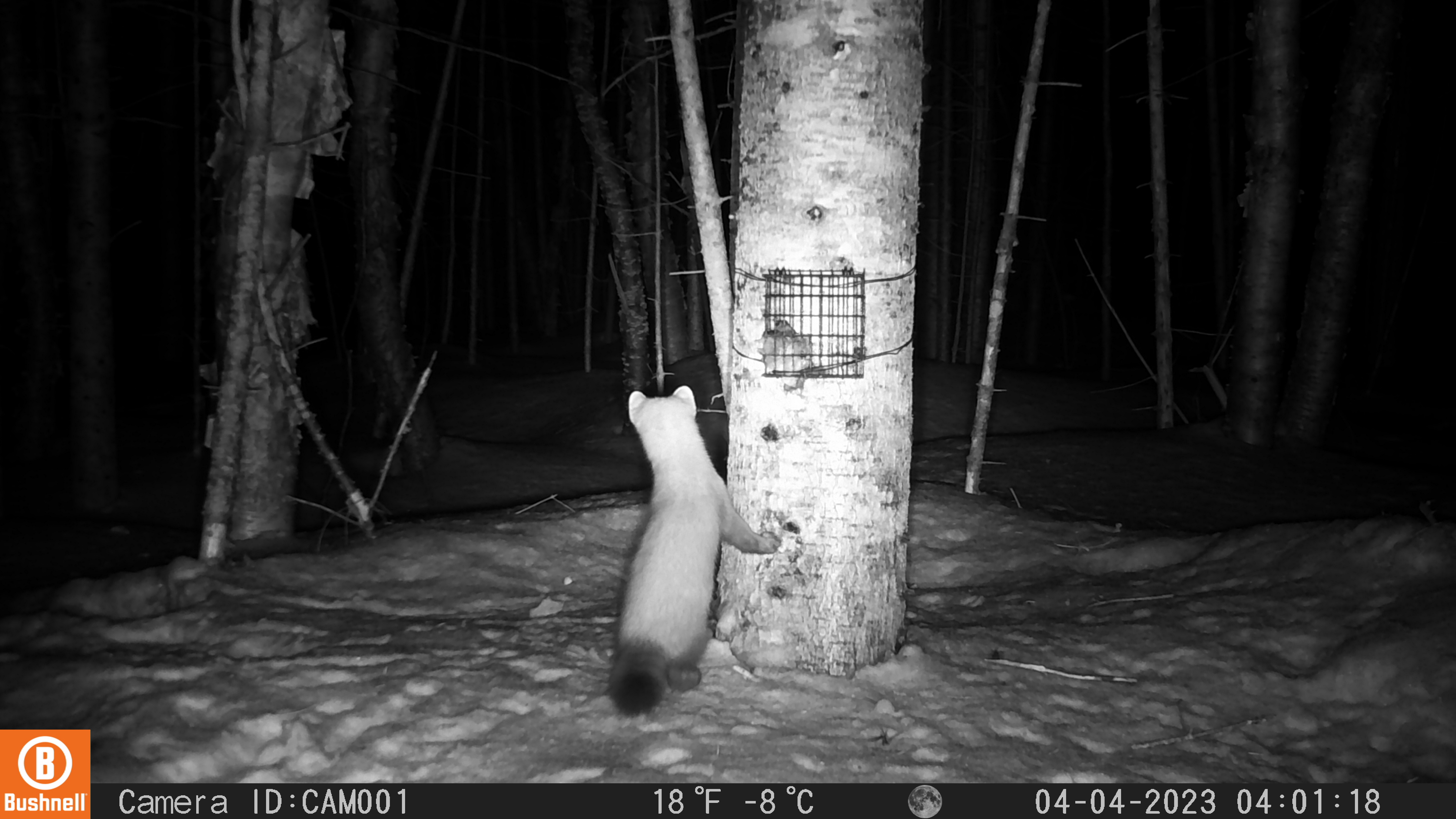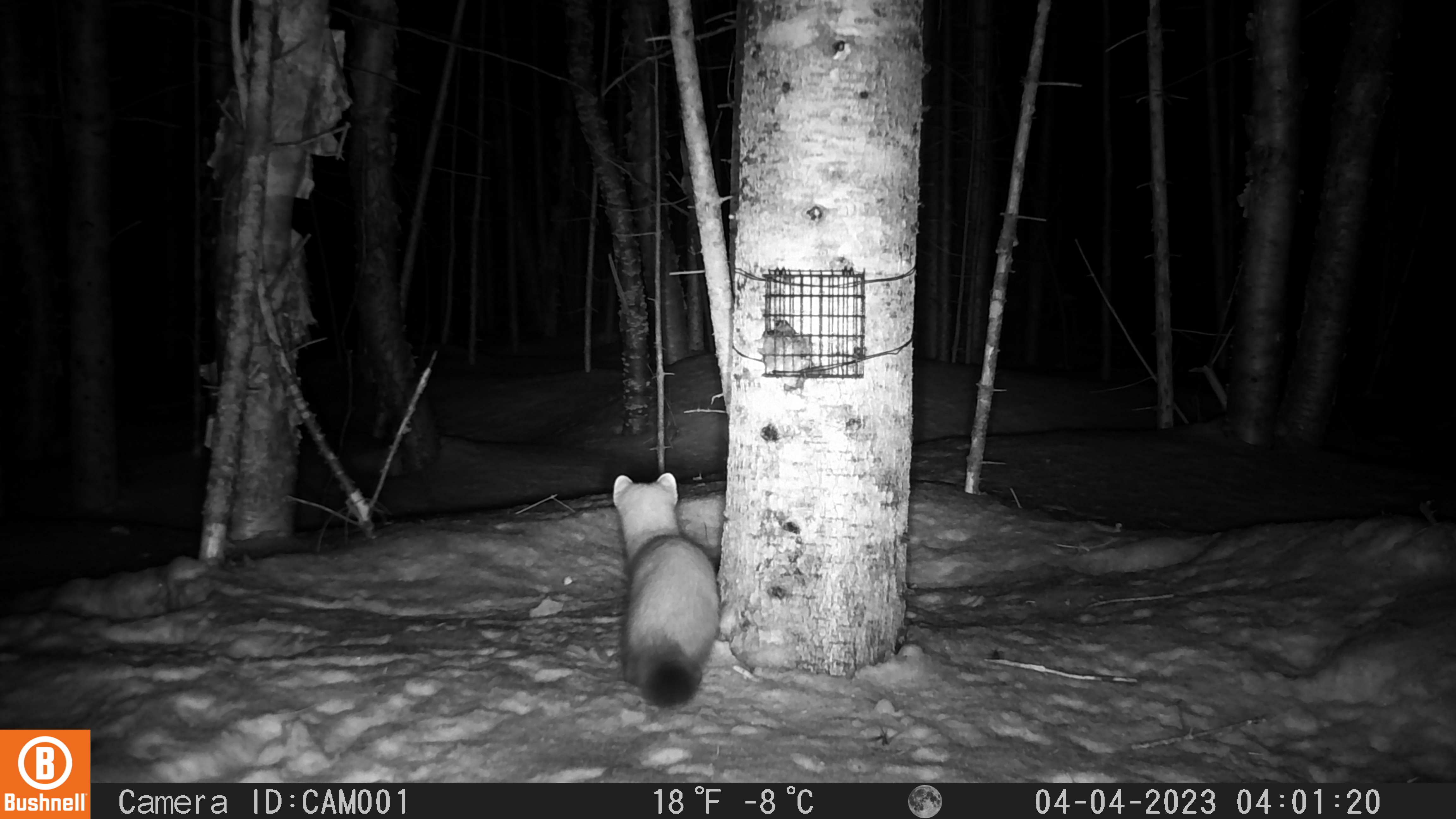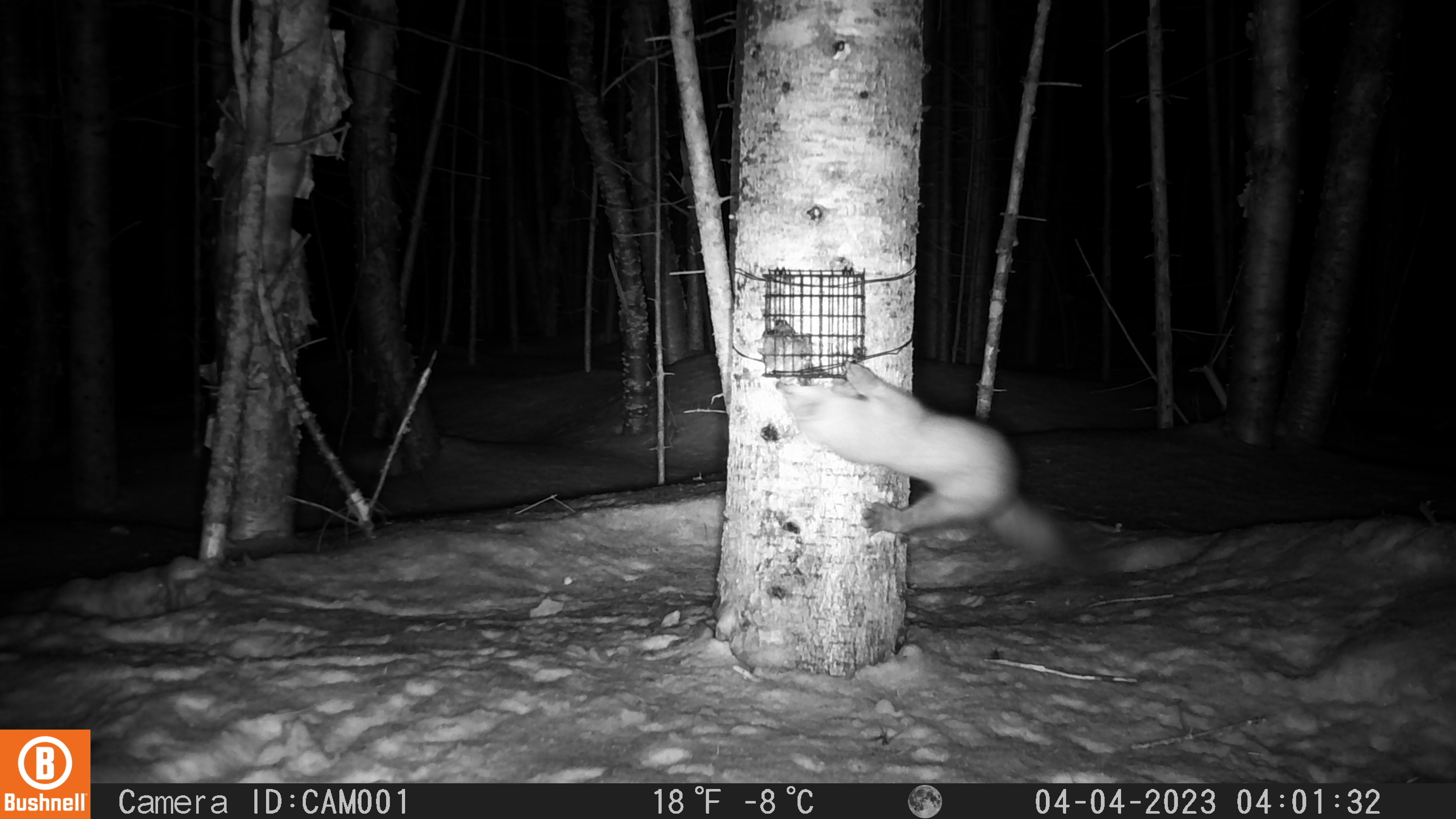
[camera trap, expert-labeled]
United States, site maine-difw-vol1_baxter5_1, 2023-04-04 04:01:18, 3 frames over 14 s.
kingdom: Animalia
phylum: Chordata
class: Mammalia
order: Carnivora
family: Mustelidae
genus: Martes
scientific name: Martes americana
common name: american marten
American marten (Martes americana).